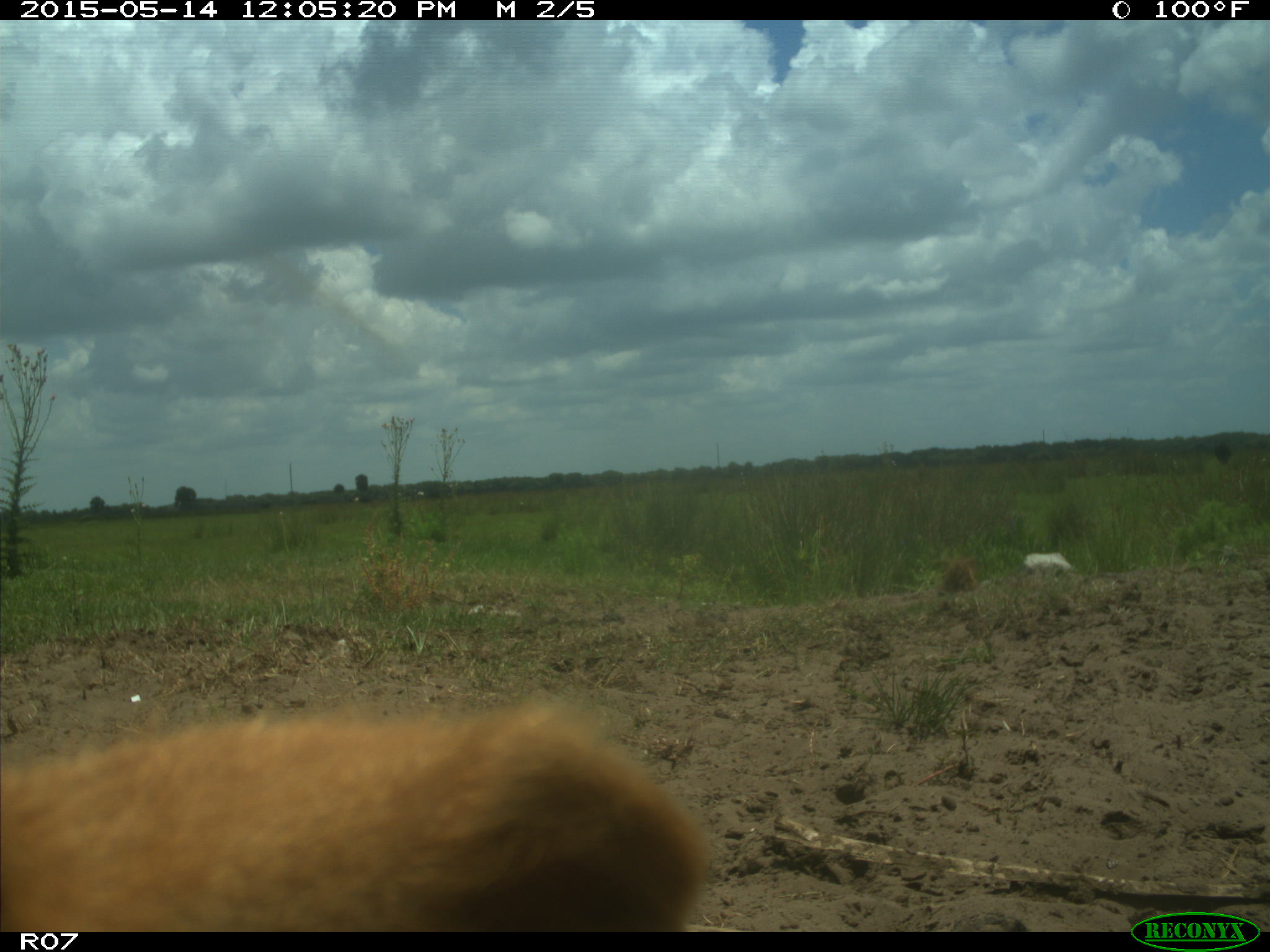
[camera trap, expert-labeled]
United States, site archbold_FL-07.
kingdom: Animalia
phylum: Chordata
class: Mammalia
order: Artiodactyla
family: Bovidae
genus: Bos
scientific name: Bos taurus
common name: domestic cow